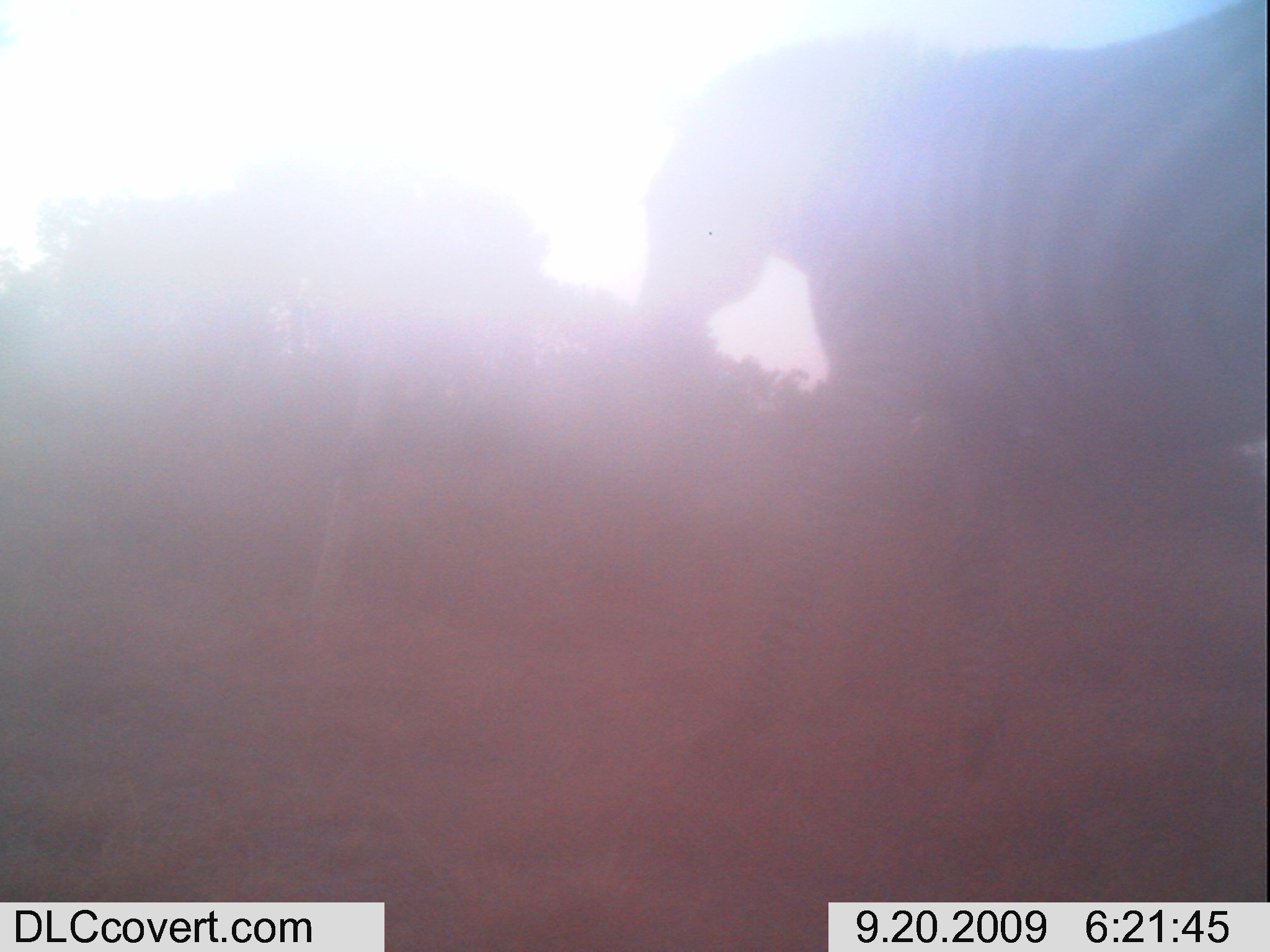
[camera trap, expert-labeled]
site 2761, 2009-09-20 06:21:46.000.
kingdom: Animalia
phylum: Chordata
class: Mammalia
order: Perissodactyla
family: Equidae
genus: Equus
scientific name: Equus quagga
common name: plains zebra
Equus quagga (plains zebra), count 1.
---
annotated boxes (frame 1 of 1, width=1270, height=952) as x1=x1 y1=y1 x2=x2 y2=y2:
equus quagga: x1=623 y1=0 x2=1268 y2=847